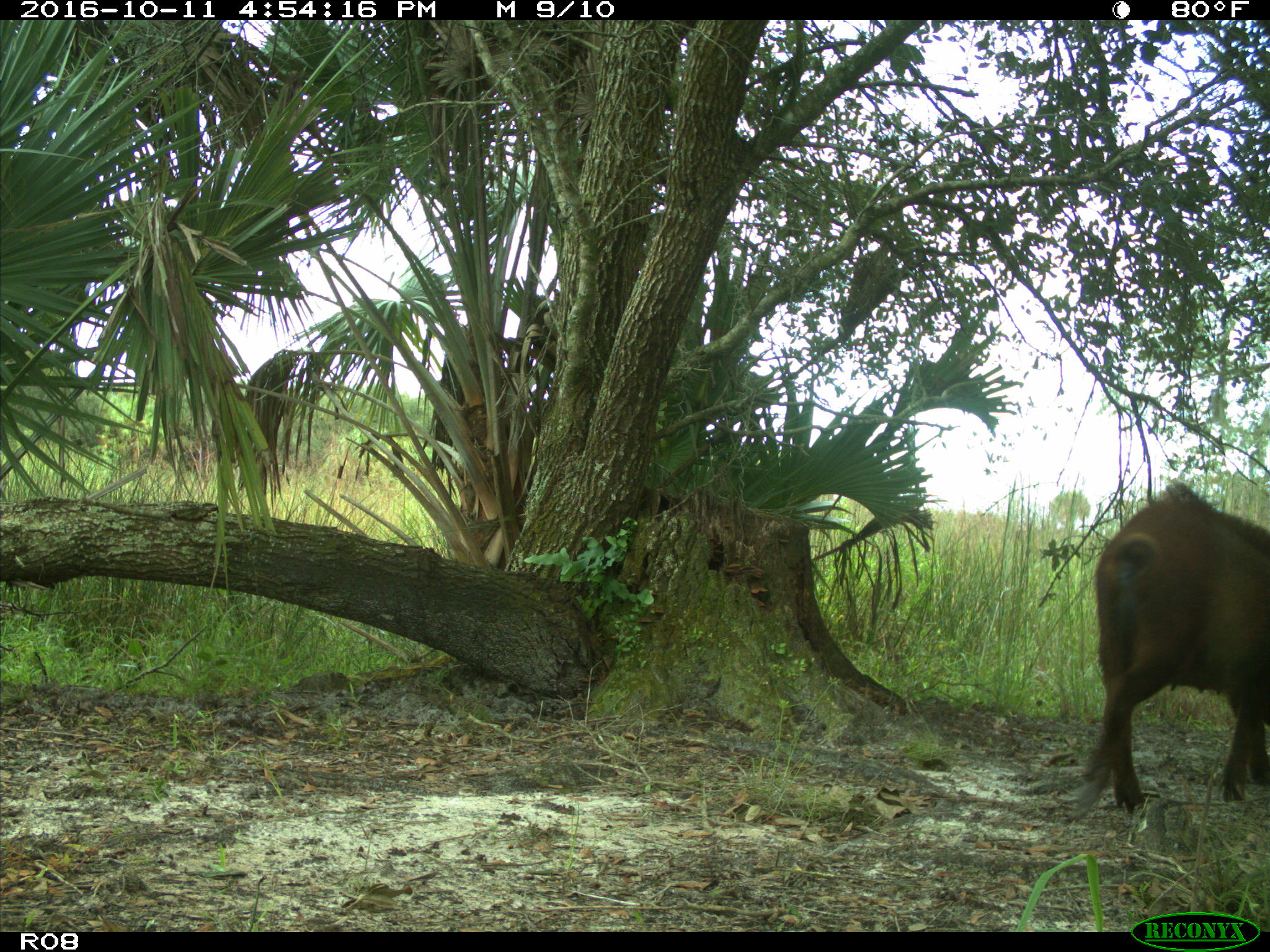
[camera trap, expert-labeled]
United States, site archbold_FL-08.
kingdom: Animalia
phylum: Chordata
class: Mammalia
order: Artiodactyla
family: Suidae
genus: Sus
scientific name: Sus scrofa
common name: wild boar